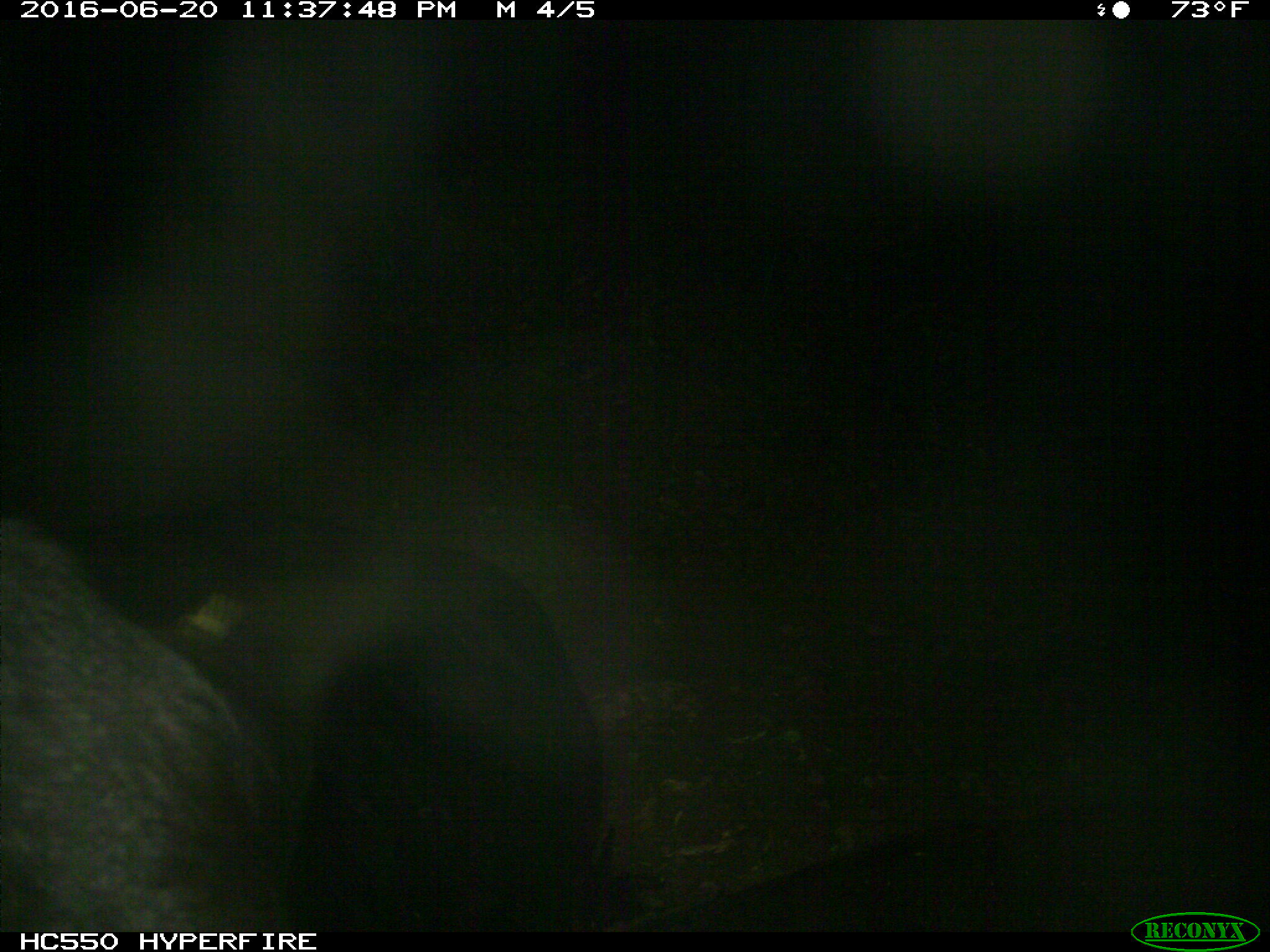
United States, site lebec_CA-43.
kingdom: Animalia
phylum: Chordata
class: Mammalia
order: Artiodactyla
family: Bovidae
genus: Bos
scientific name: Bos taurus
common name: domestic cow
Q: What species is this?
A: Bos taurus (domestic cow).